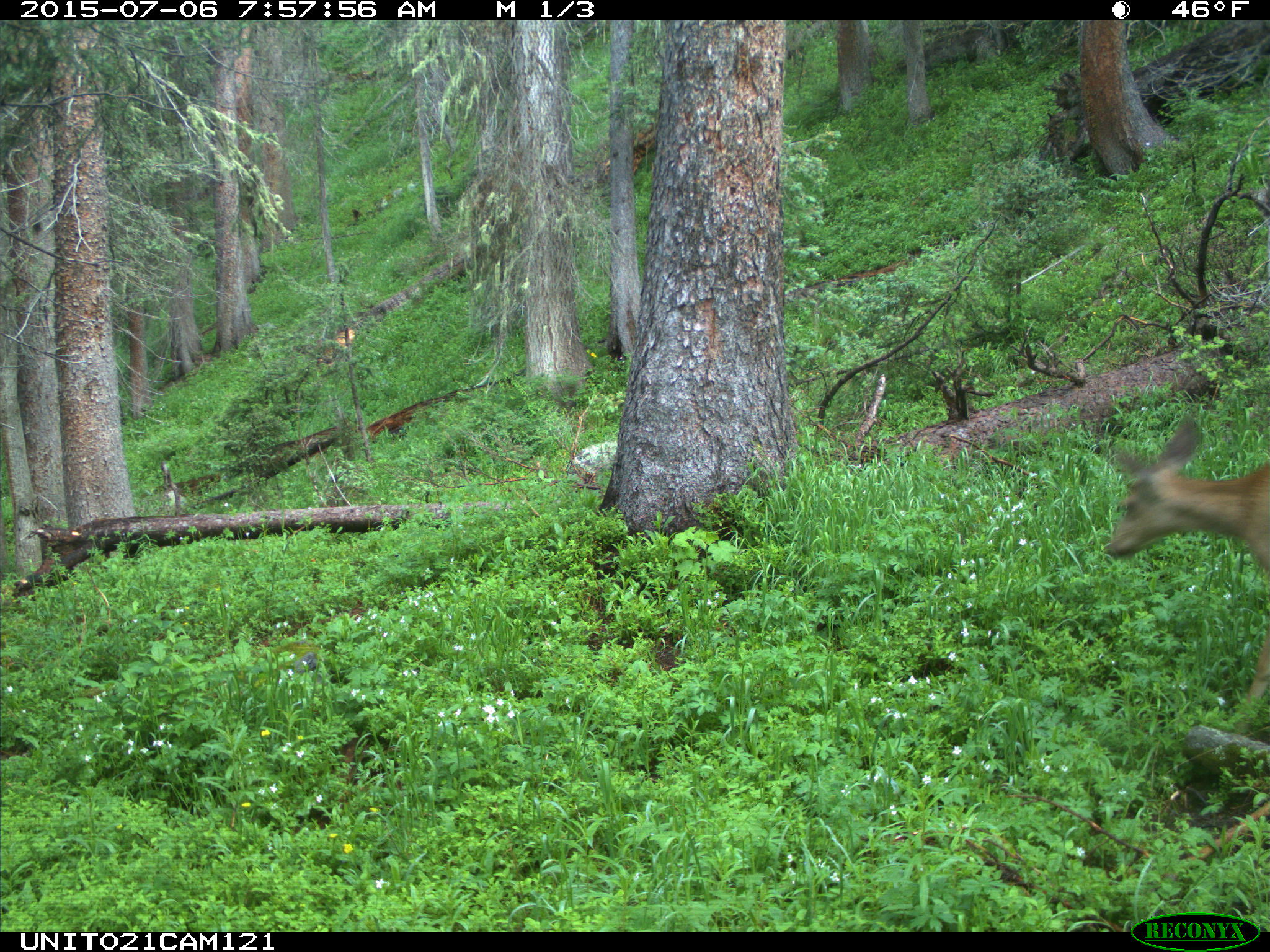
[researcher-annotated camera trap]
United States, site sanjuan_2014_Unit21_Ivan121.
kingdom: Animalia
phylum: Chordata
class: Mammalia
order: Artiodactyla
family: Cervidae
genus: Odocoileus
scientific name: Odocoileus hemionus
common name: mule deer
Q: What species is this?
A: Odocoileus hemionus (mule deer).